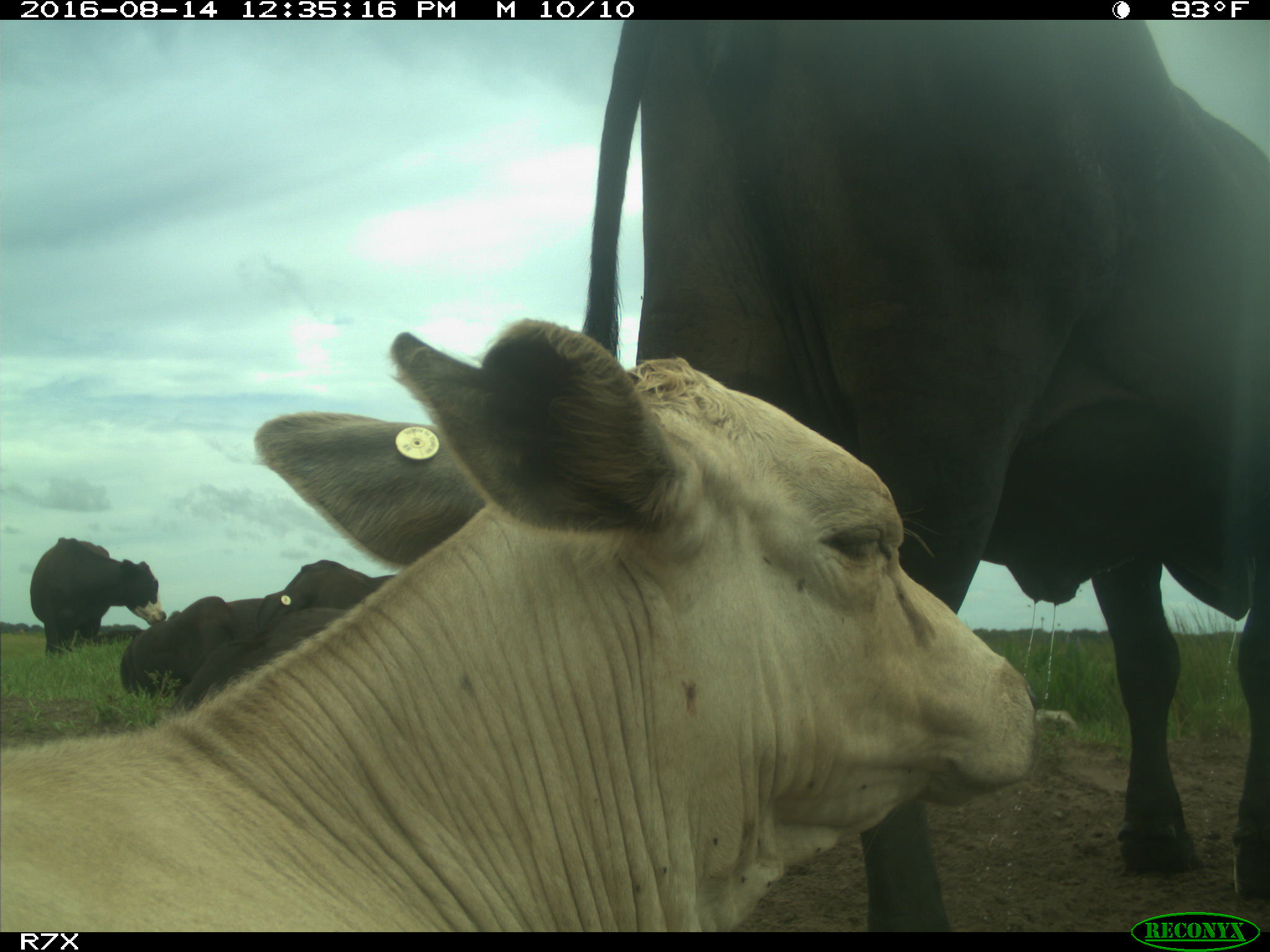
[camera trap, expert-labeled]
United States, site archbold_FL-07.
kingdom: Animalia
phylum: Chordata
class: Mammalia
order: Artiodactyla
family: Bovidae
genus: Bos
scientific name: Bos taurus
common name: domestic cow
Bos taurus (domestic cow).